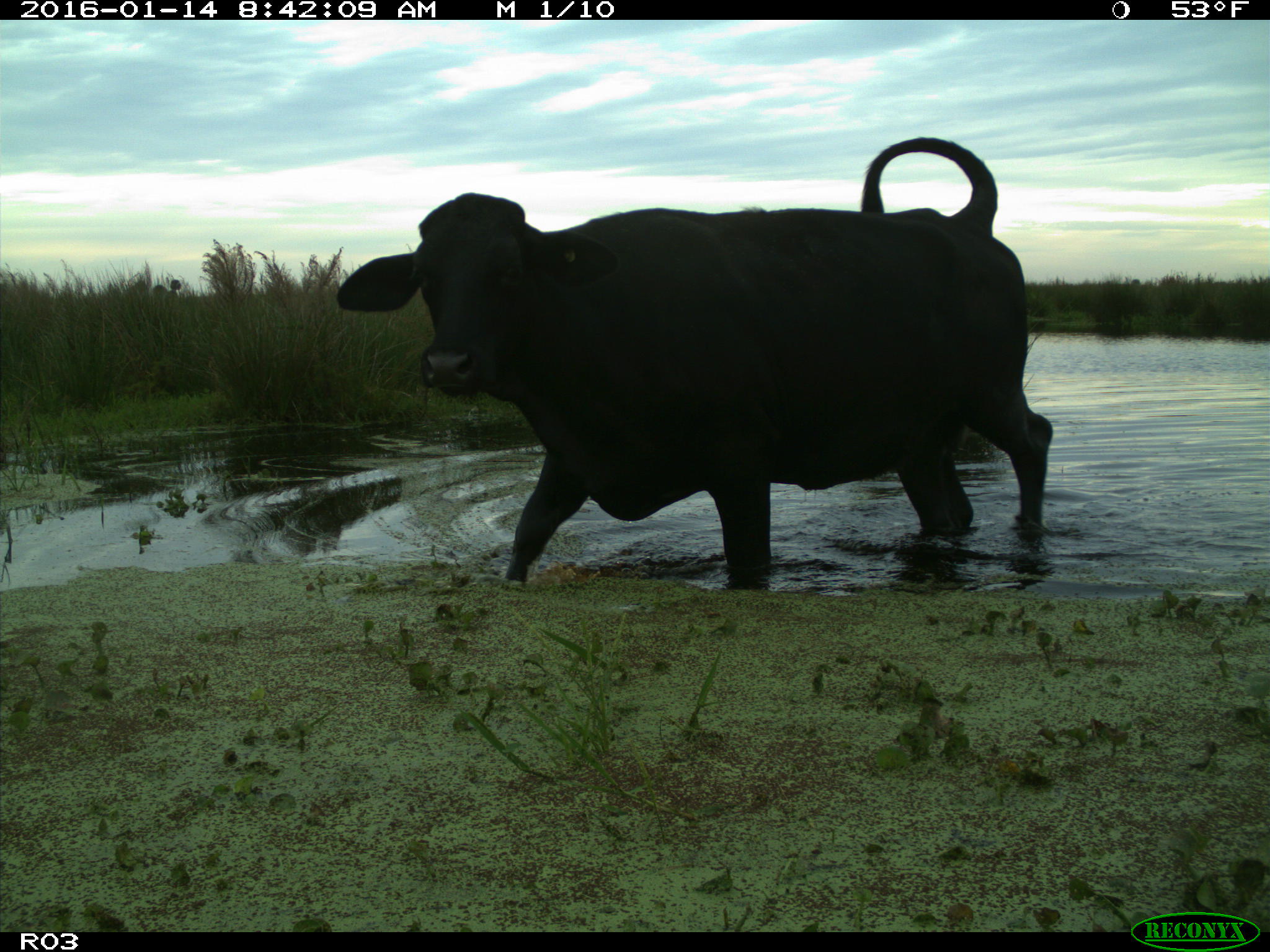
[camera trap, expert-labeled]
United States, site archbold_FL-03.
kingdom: Animalia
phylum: Chordata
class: Mammalia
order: Artiodactyla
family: Bovidae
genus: Bos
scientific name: Bos taurus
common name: domestic cow